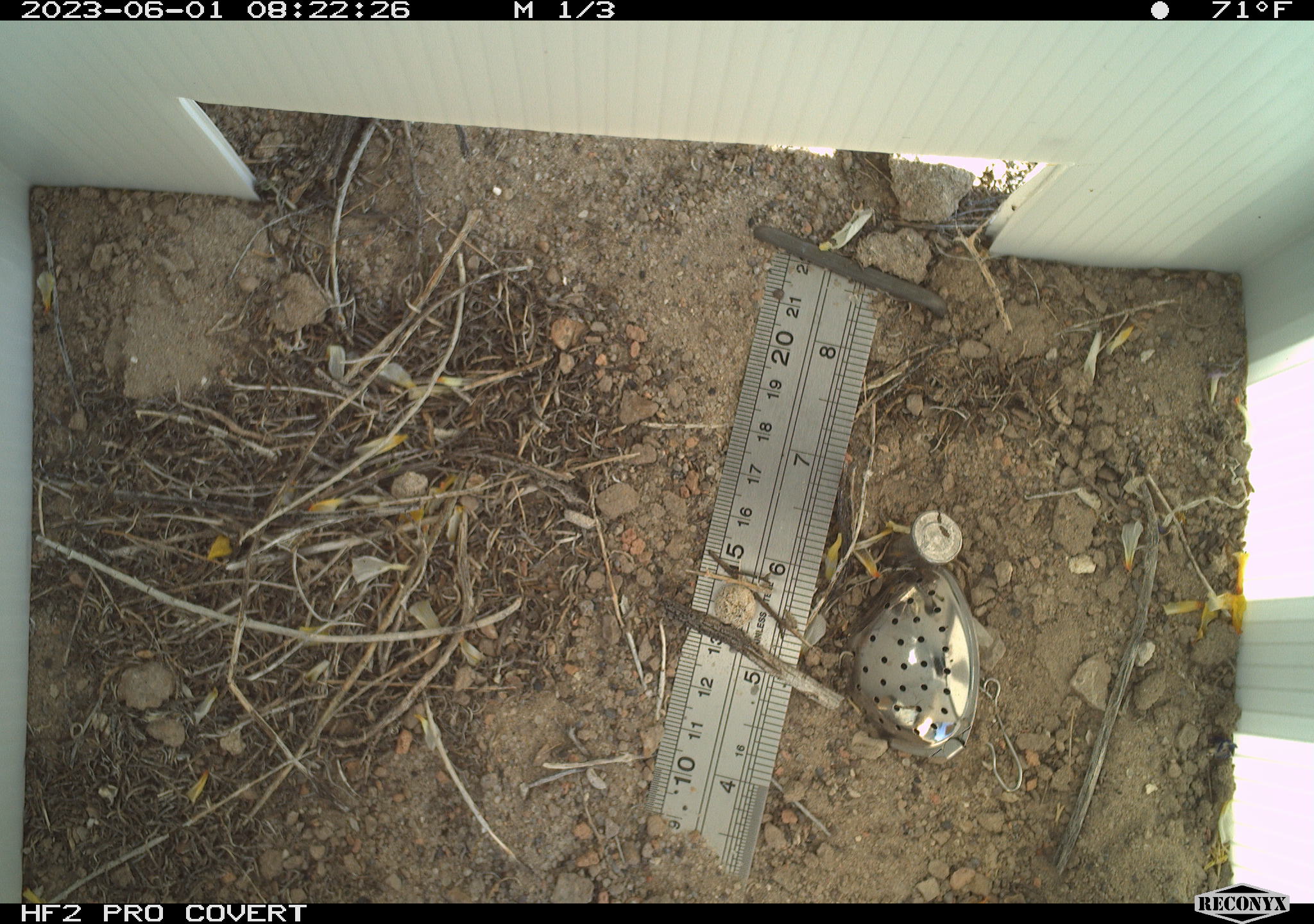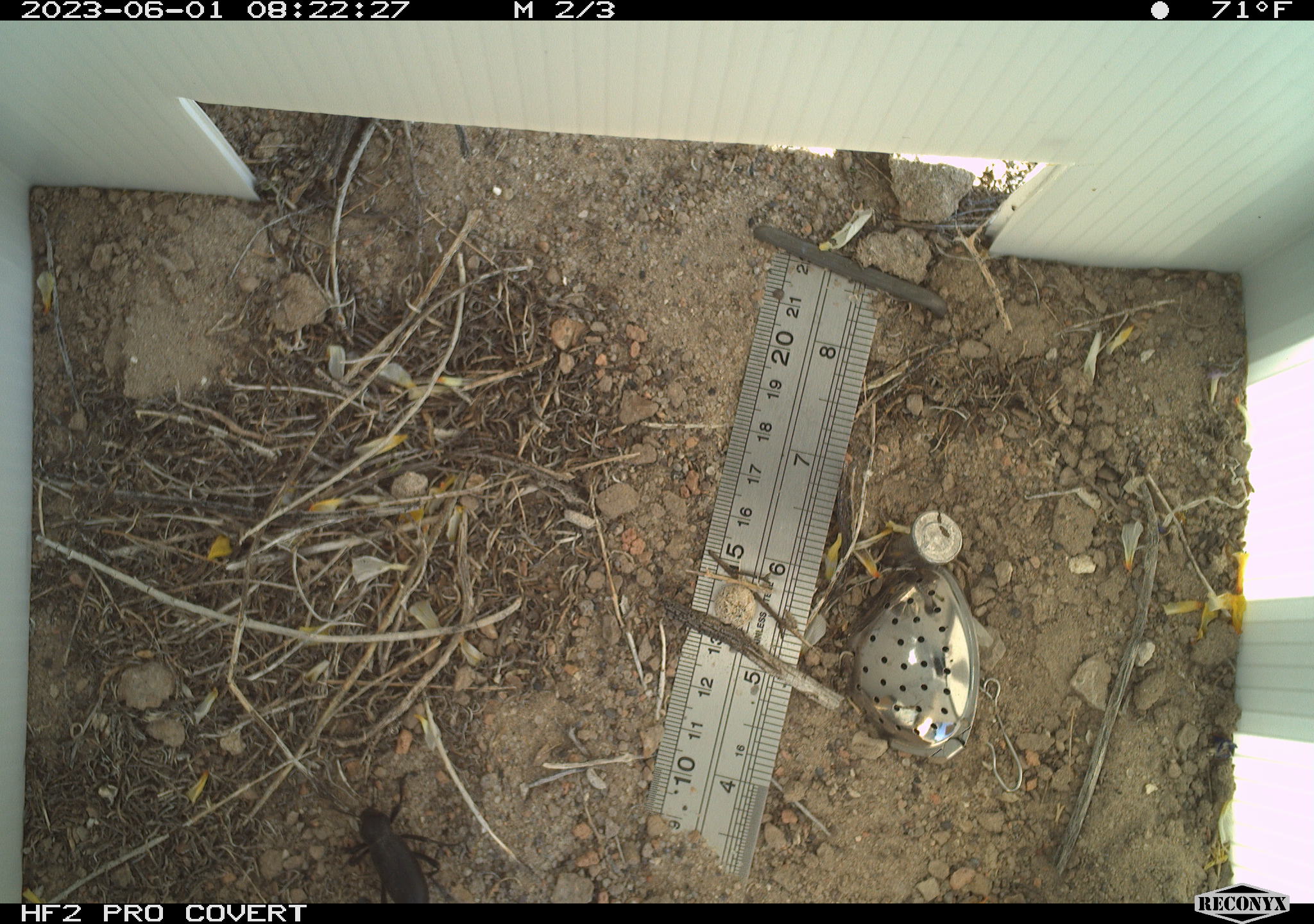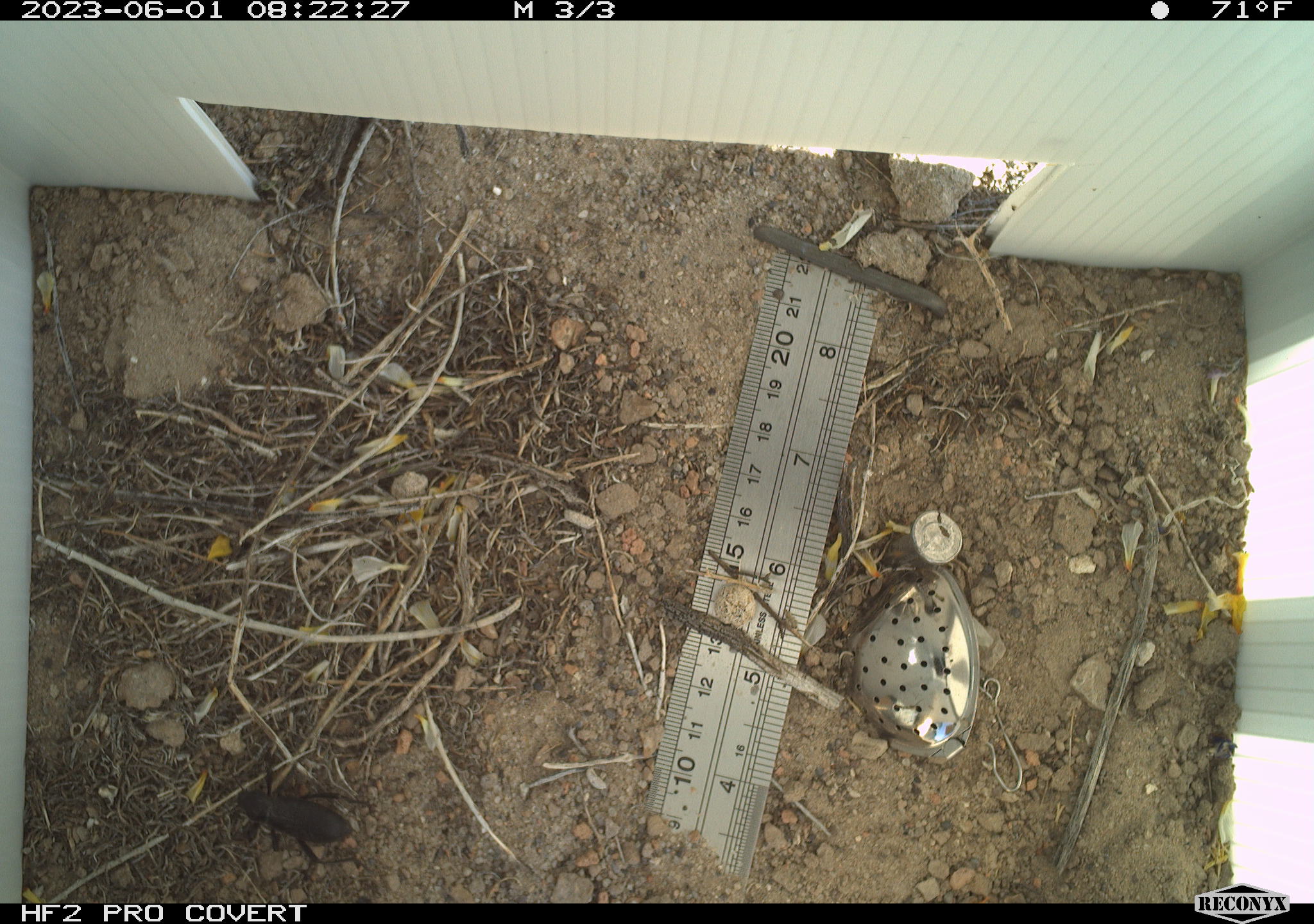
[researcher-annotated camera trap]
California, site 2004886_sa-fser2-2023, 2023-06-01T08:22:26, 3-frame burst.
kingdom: Animalia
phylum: Arthropoda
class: Insecta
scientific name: Insecta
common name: insect